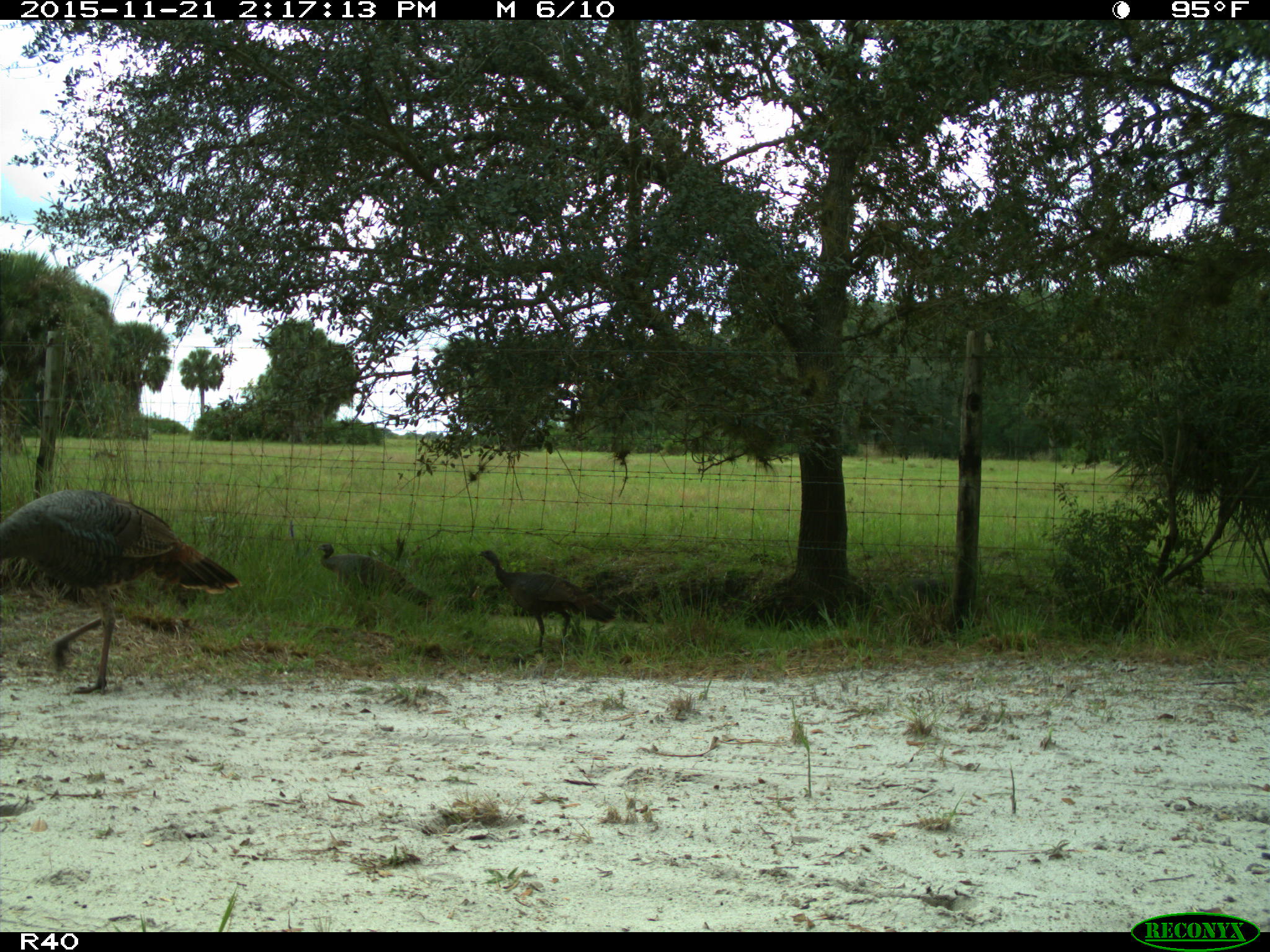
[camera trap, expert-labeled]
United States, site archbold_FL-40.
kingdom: Animalia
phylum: Chordata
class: Aves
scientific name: Aves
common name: birds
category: unidentified bird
Unidentified bird (birds) (Aves).